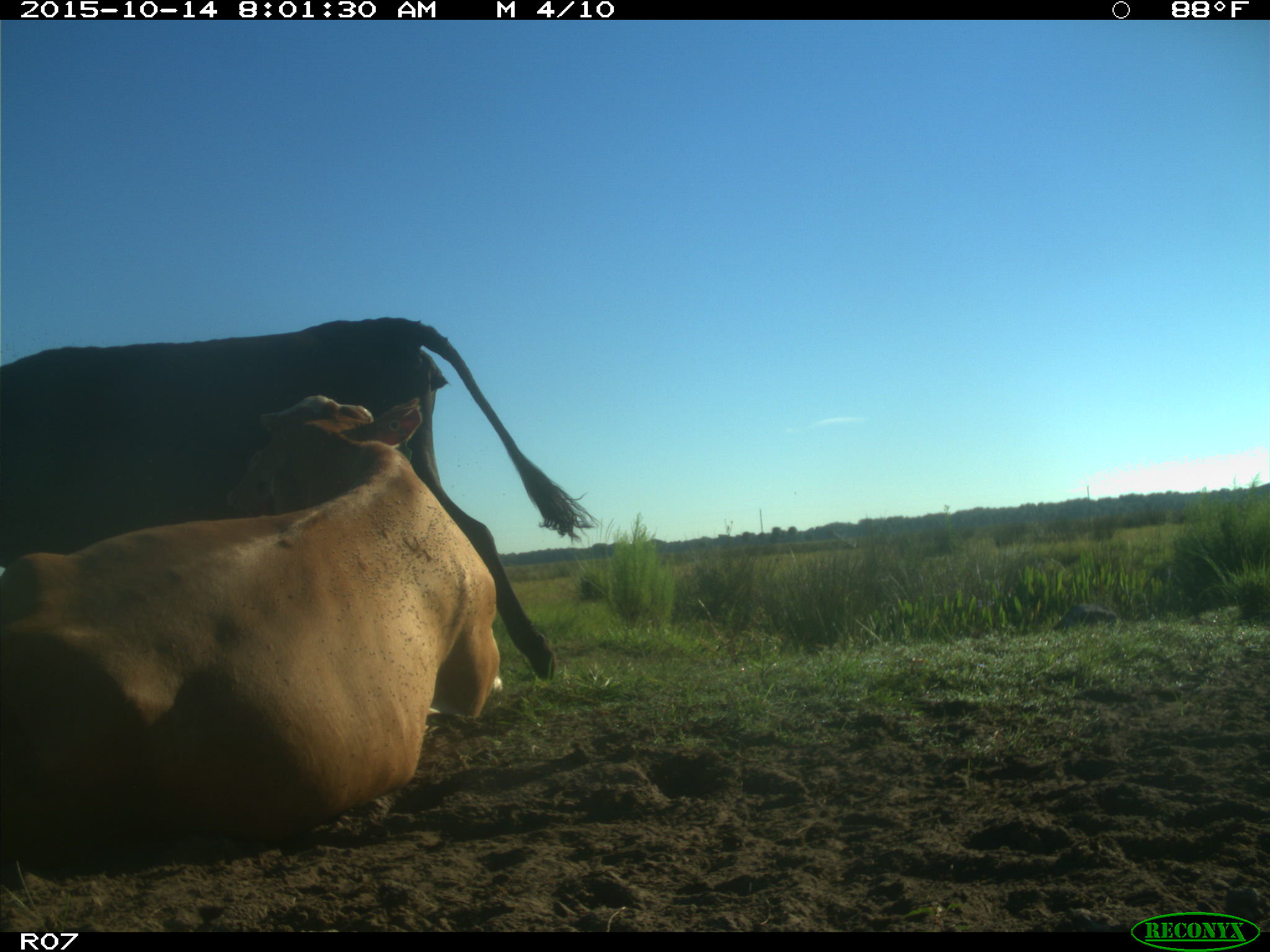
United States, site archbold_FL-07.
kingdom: Animalia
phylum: Chordata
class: Mammalia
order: Artiodactyla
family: Bovidae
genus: Bos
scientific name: Bos taurus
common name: domestic cow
Bos taurus (domestic cow).